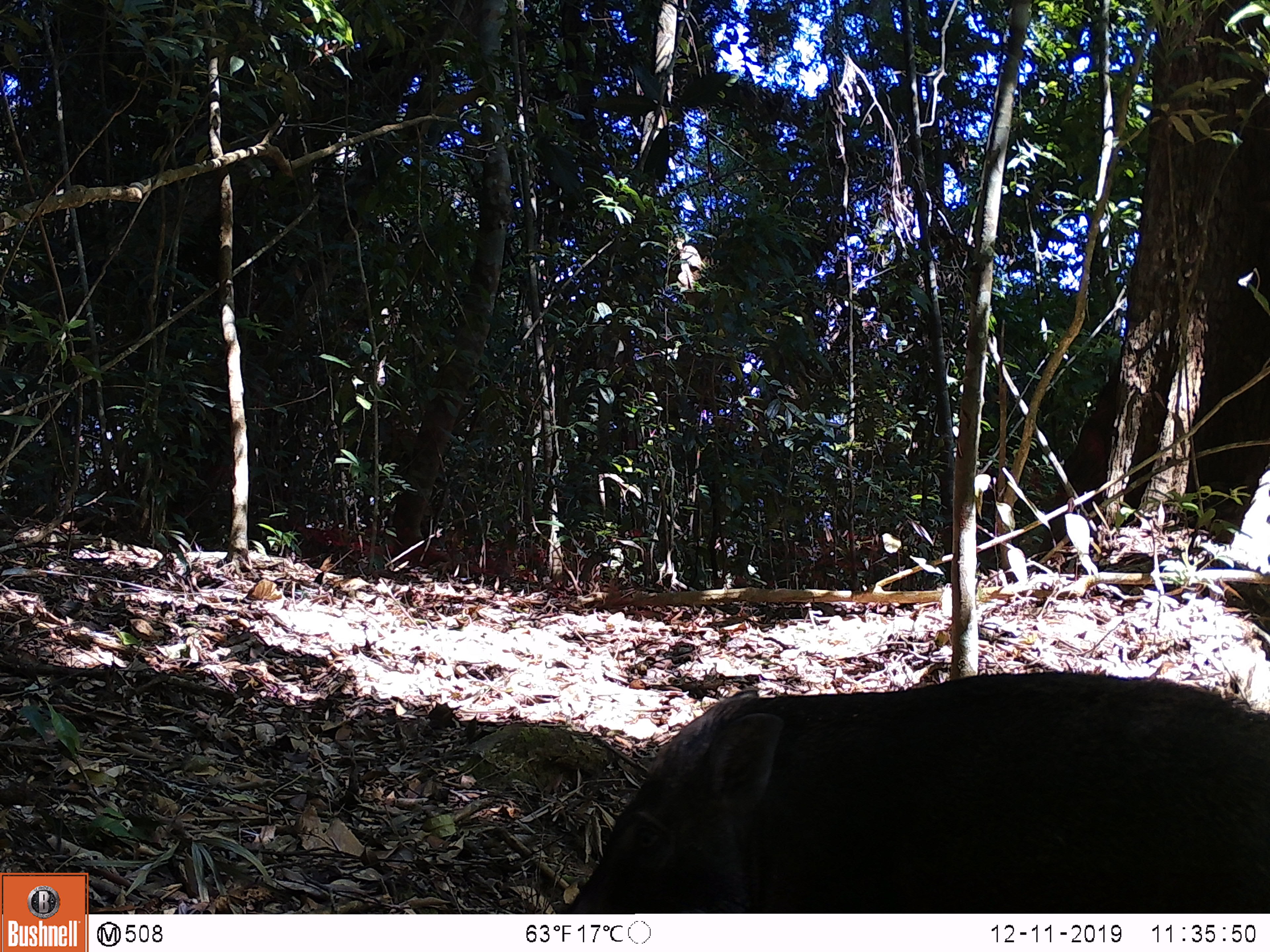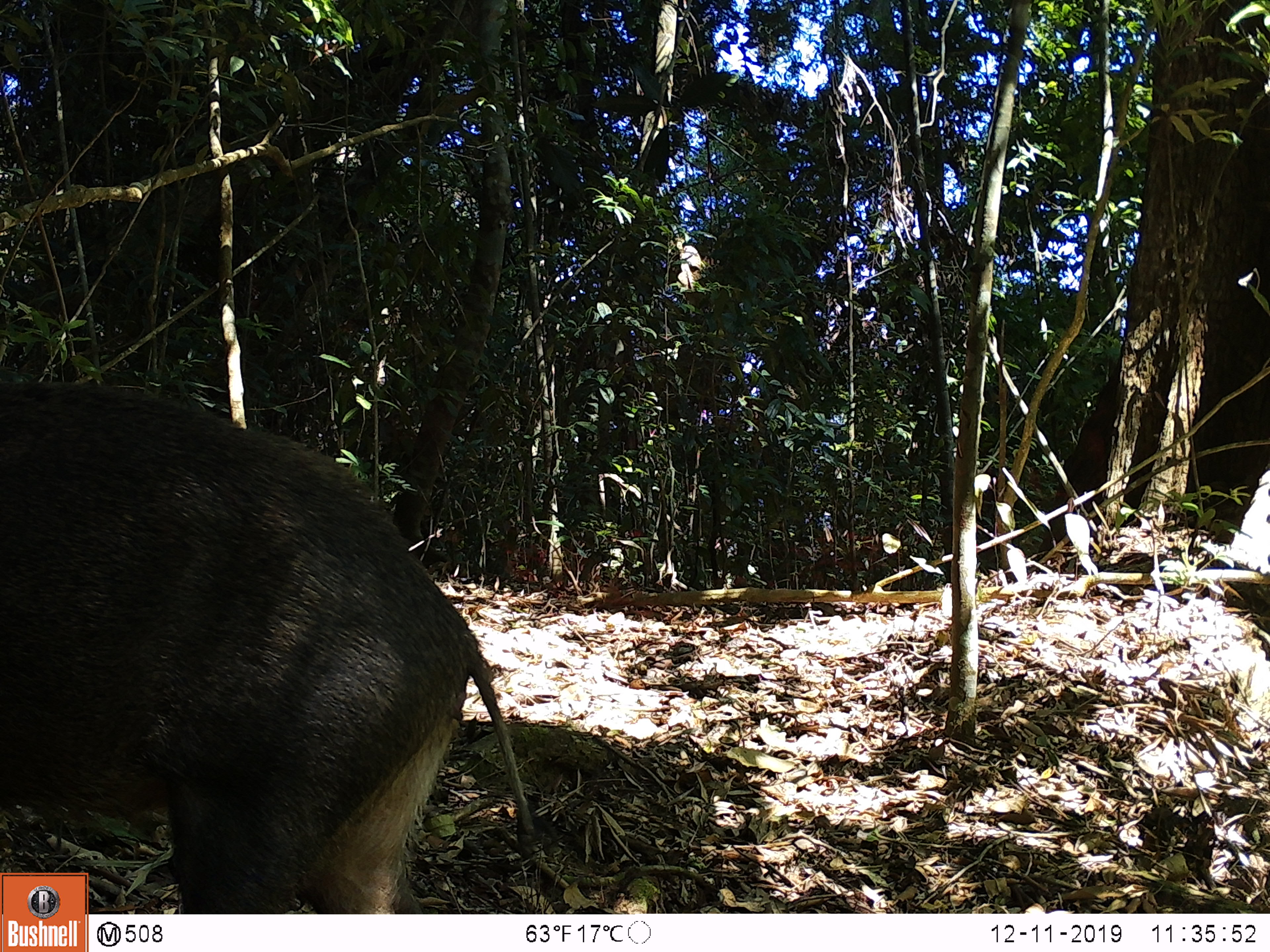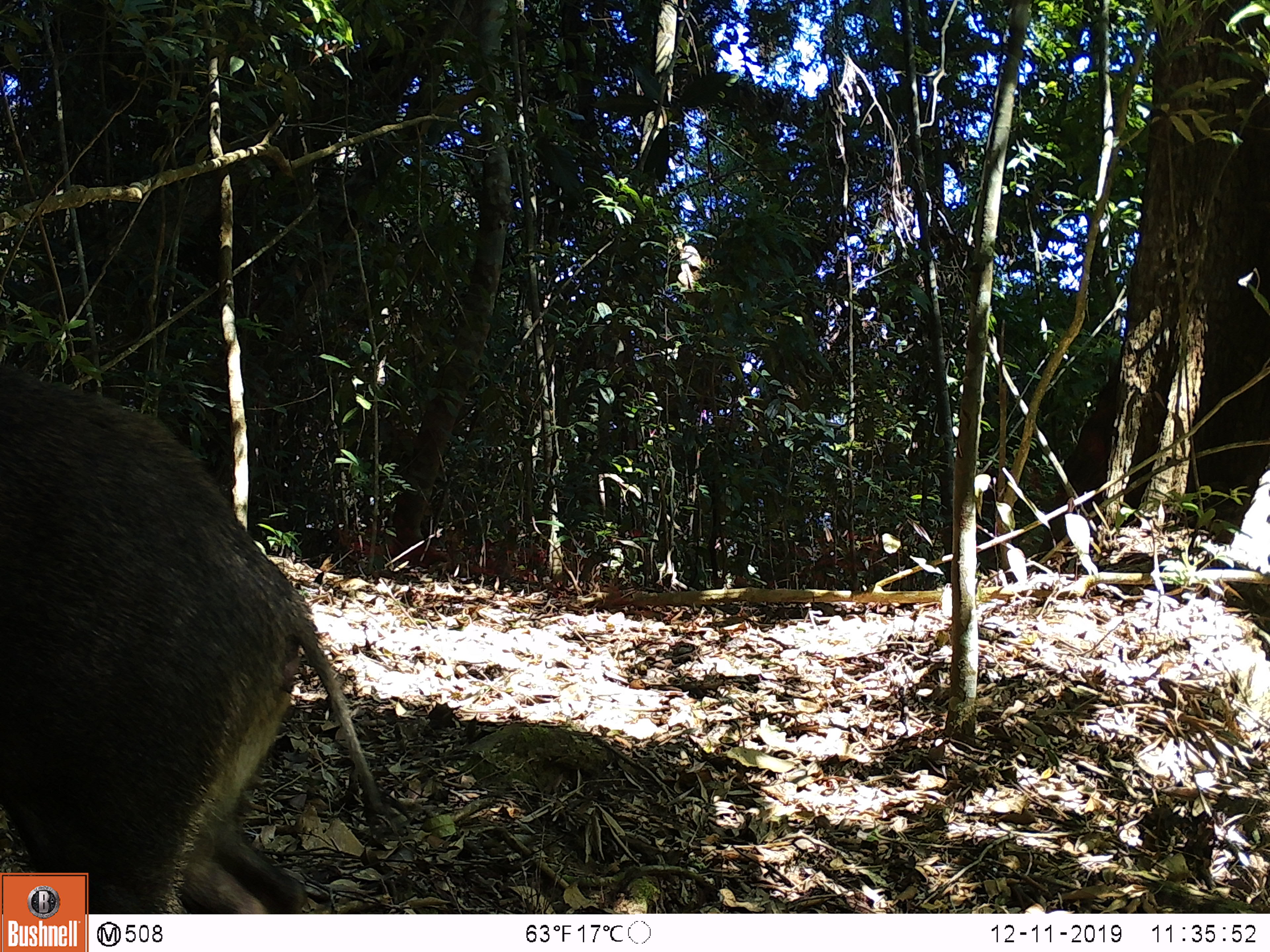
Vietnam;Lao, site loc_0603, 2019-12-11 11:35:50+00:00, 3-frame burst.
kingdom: Animalia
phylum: Chordata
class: Mammalia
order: Artiodactyla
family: Suidae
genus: Sus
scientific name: Sus scrofa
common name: eurasian wild pig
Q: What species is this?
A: Eurasian wild pig (Sus scrofa).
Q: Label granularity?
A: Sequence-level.